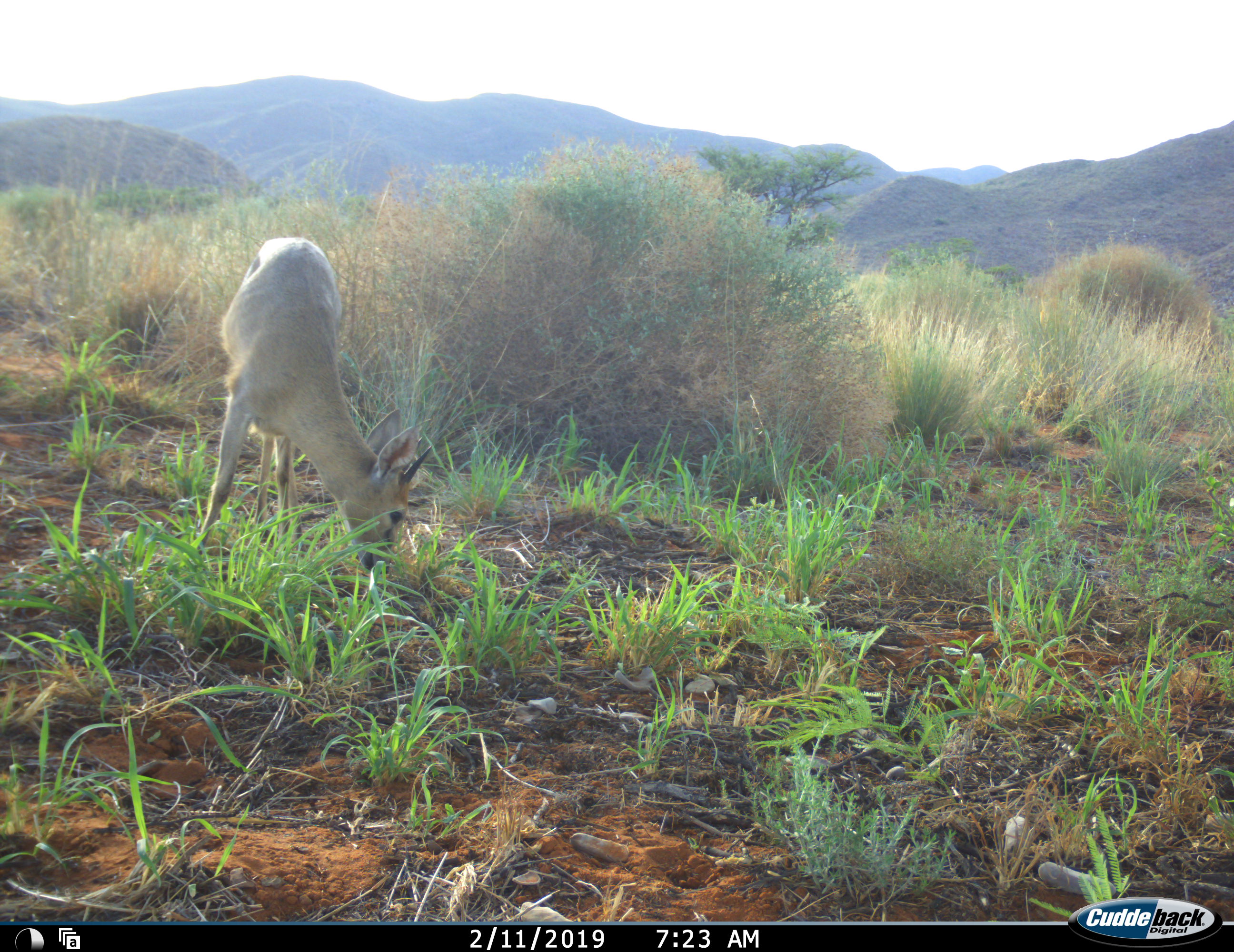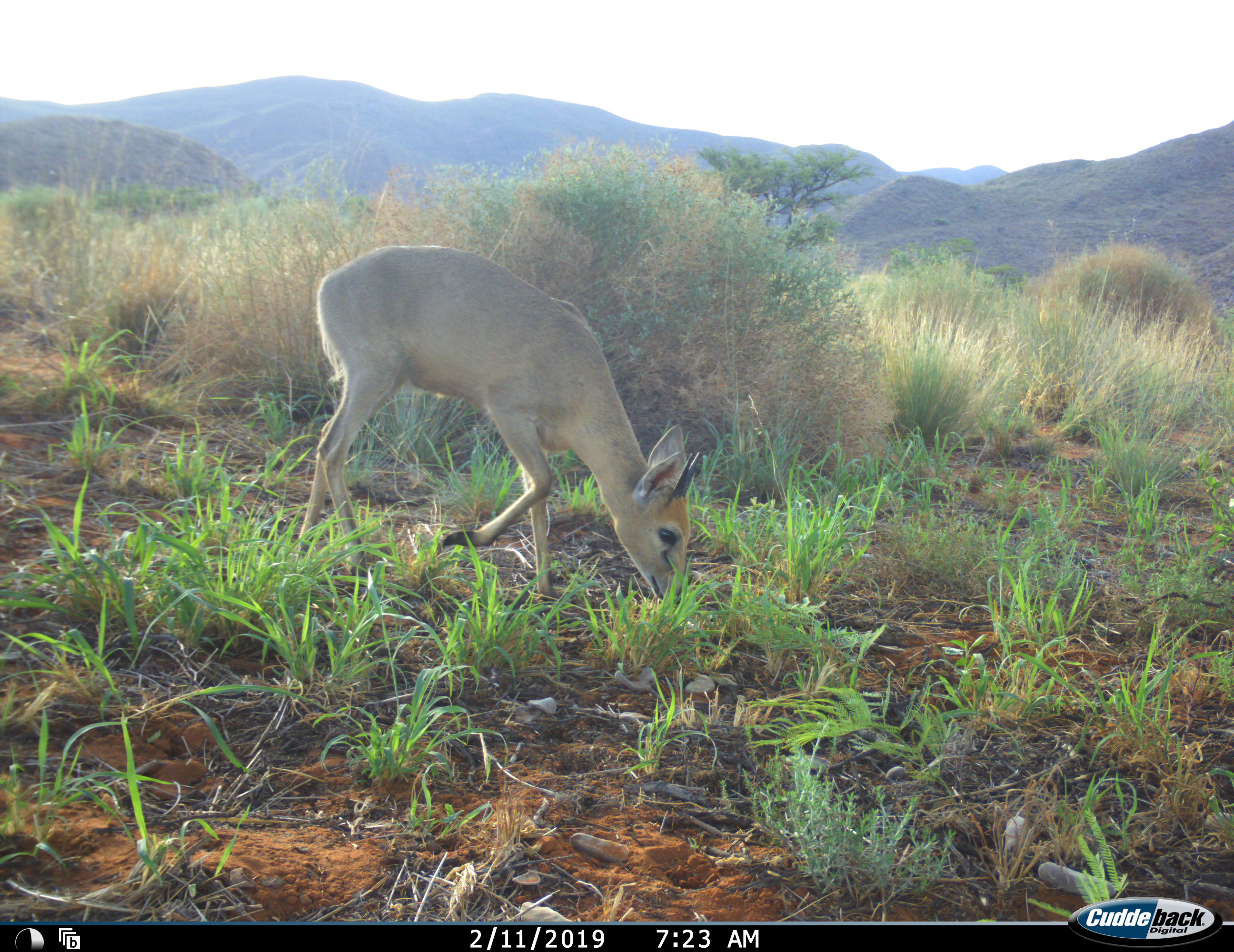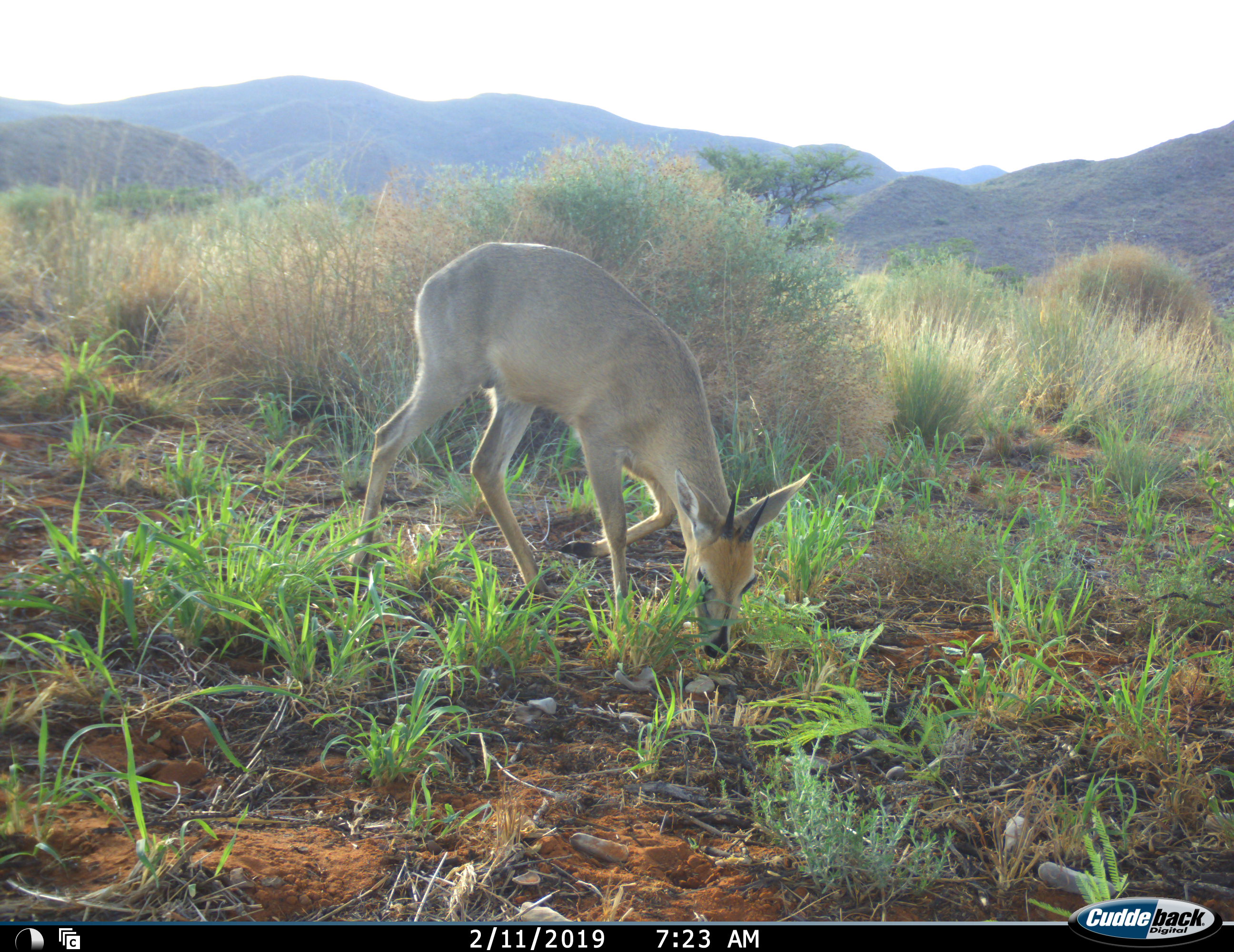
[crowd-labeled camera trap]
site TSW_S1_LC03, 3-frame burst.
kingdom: Animalia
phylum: Chordata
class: Mammalia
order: Artiodactyla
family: Bovidae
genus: Sylvicapra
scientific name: Sylvicapra grimmia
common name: common duiker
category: duikercommongrey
Duikercommongrey (common duiker) (Sylvicapra grimmia), count 1. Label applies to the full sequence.